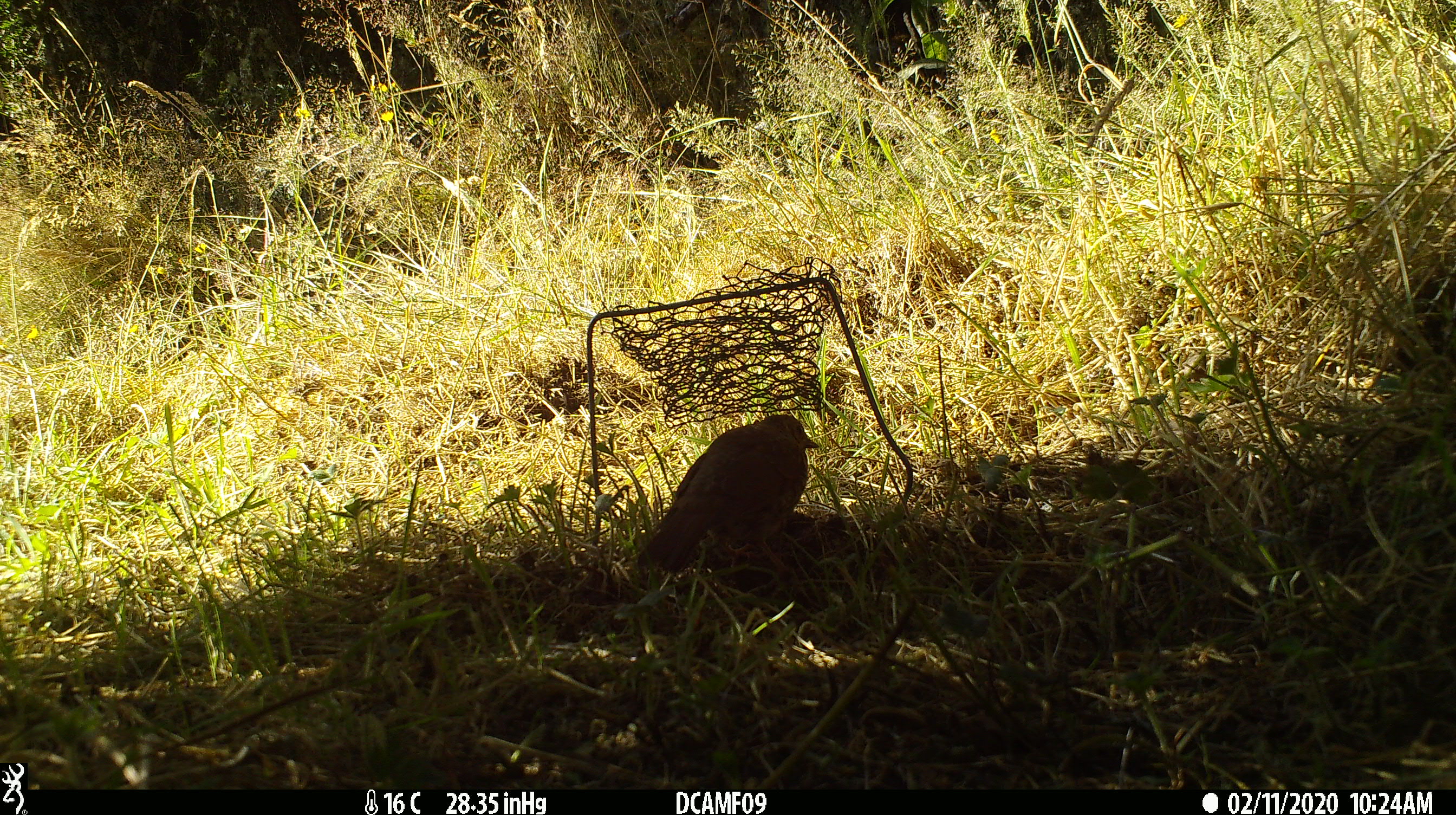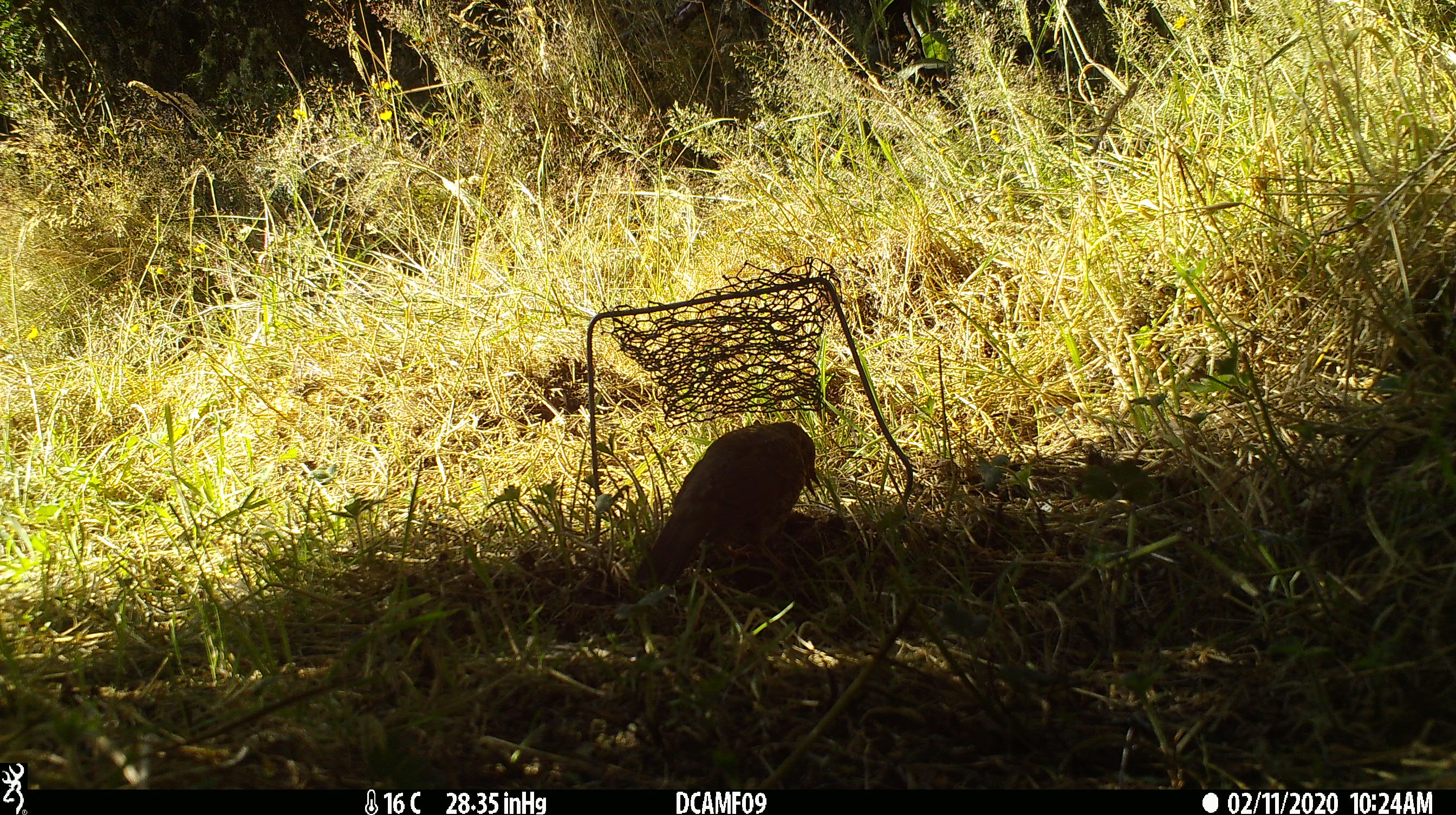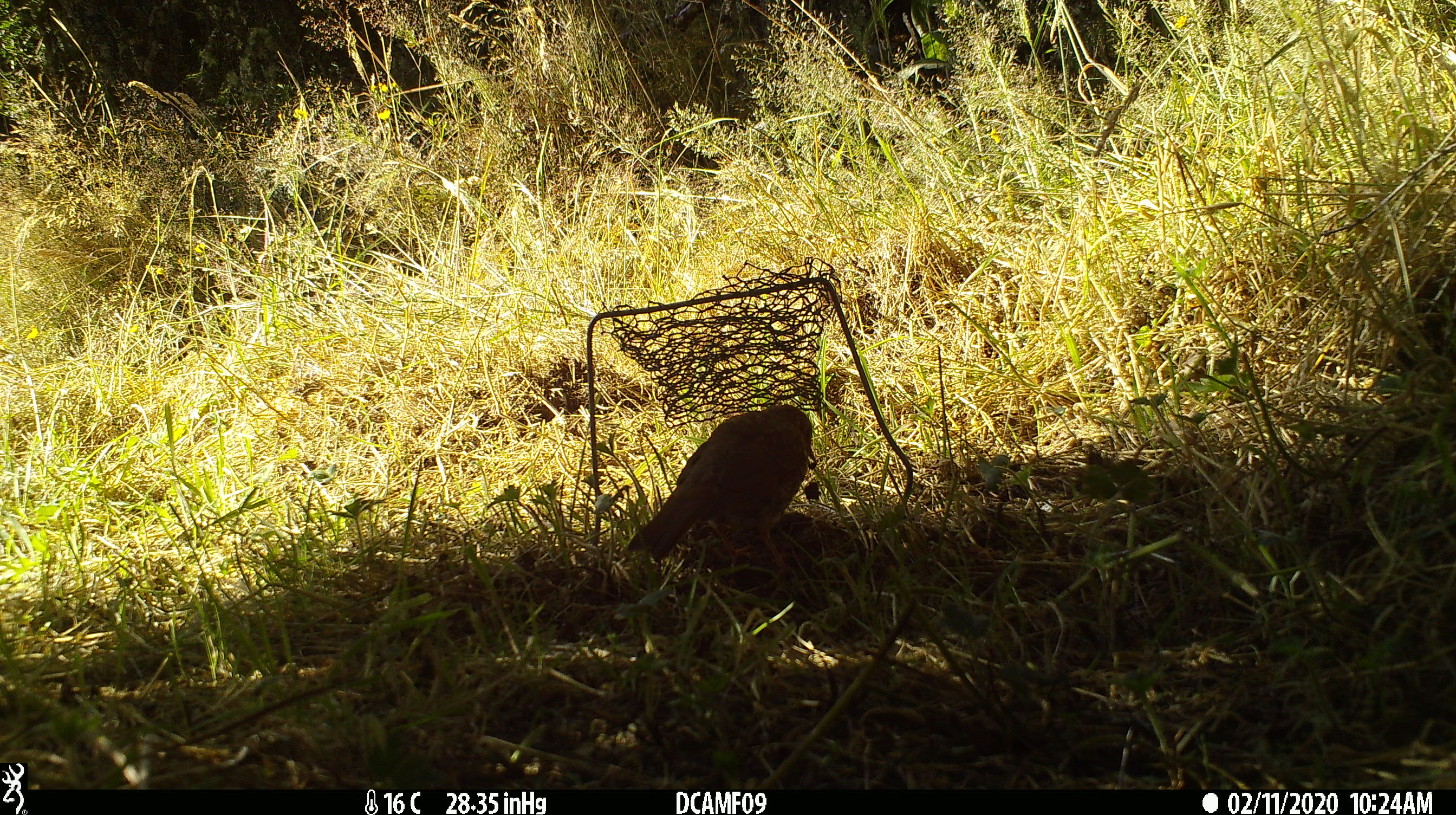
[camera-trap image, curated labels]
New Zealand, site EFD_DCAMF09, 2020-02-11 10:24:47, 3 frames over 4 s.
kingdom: Animalia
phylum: Chordata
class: Aves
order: Passeriformes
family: Turdidae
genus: Turdus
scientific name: Turdus philomelos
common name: song thrush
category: thrush